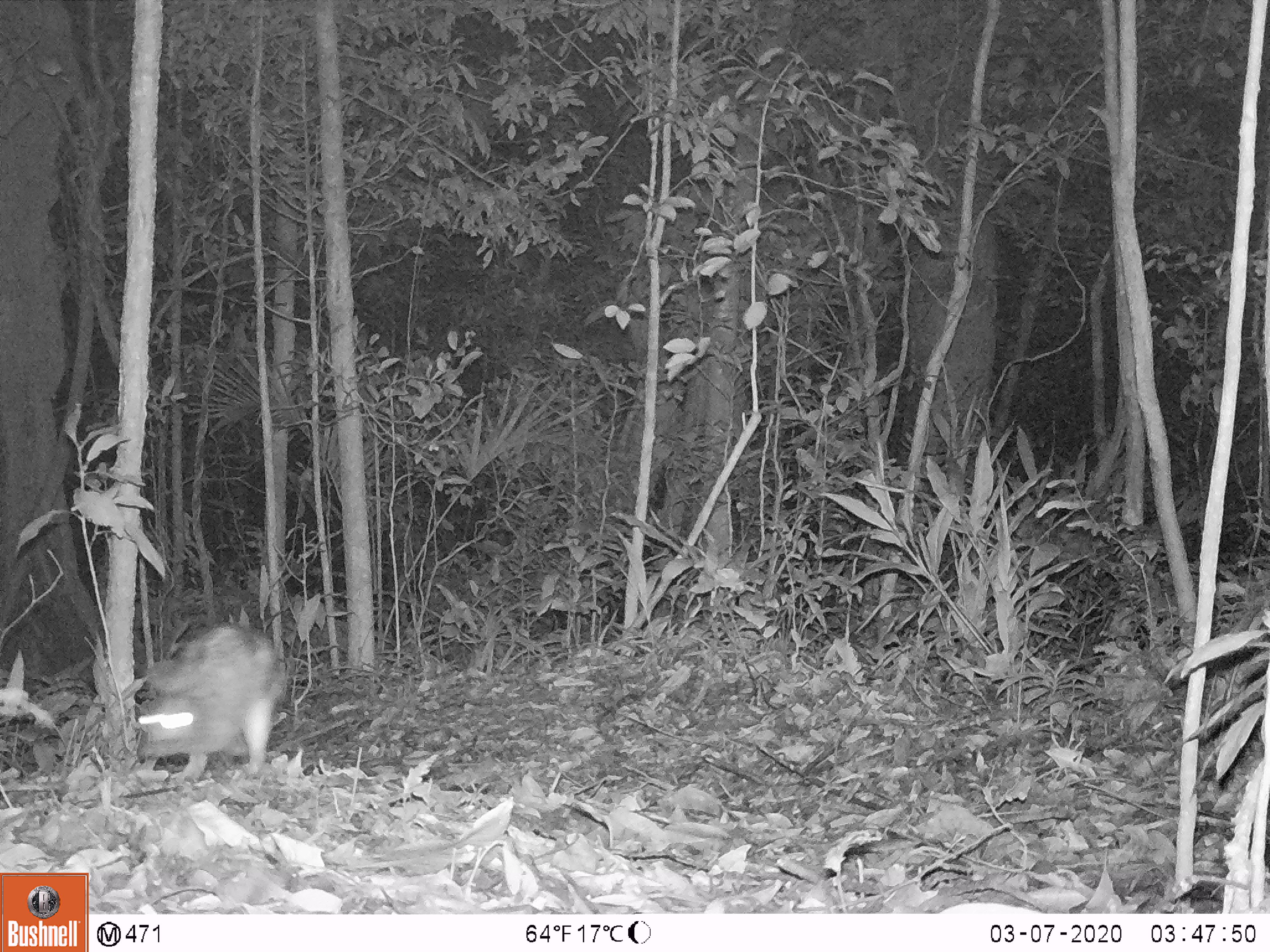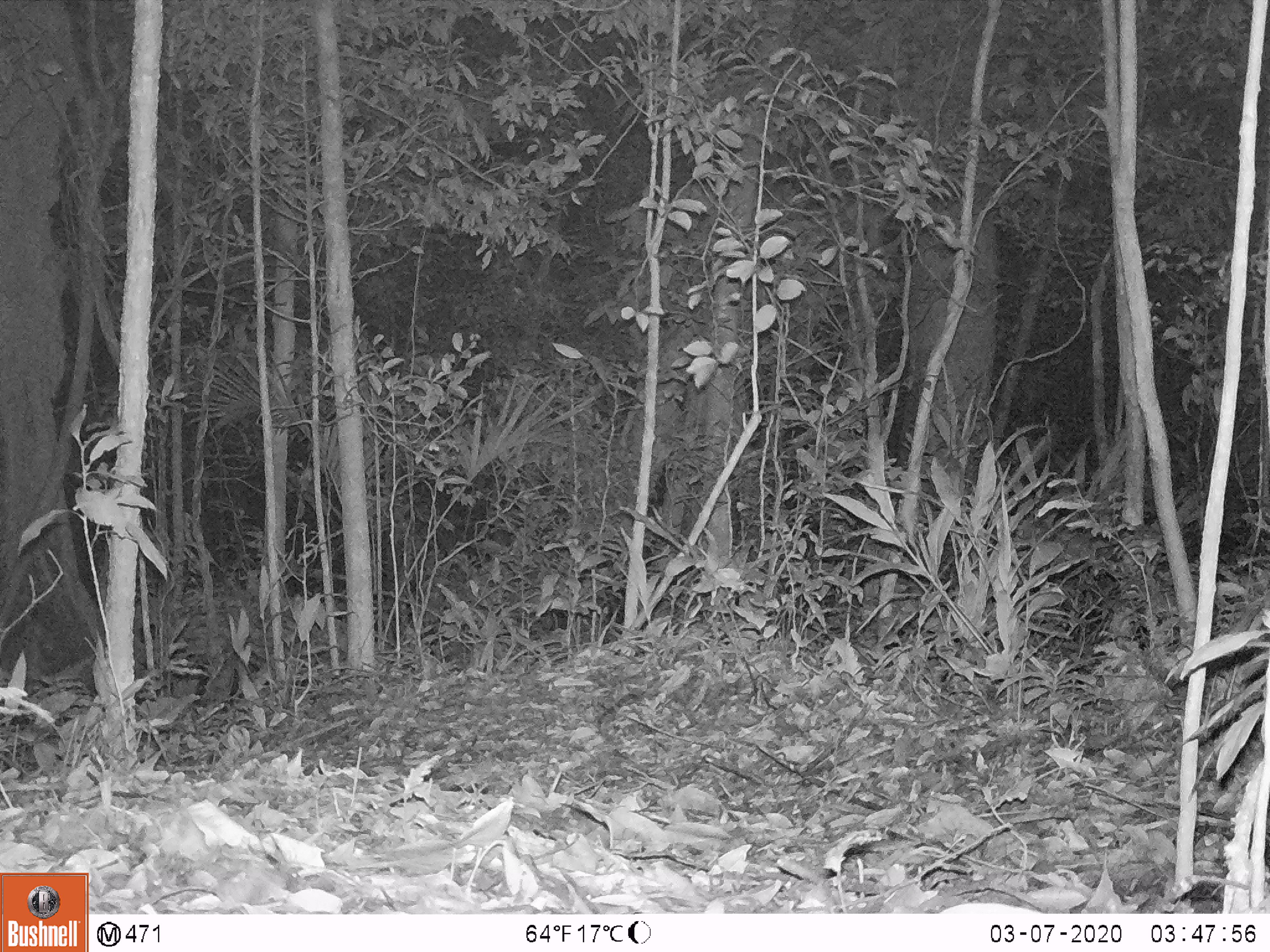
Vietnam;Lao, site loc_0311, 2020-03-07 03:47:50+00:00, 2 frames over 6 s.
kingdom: Animalia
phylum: Chordata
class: Mammalia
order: Lagomorpha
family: Leporidae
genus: Nesolagus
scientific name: Nesolagus timminsi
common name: annamite striped rabbit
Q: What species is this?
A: Annamite striped rabbit (Nesolagus timminsi).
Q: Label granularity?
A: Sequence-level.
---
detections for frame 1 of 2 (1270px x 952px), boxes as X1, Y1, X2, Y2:
annamite striped rabbit: 139, 626, 284, 779